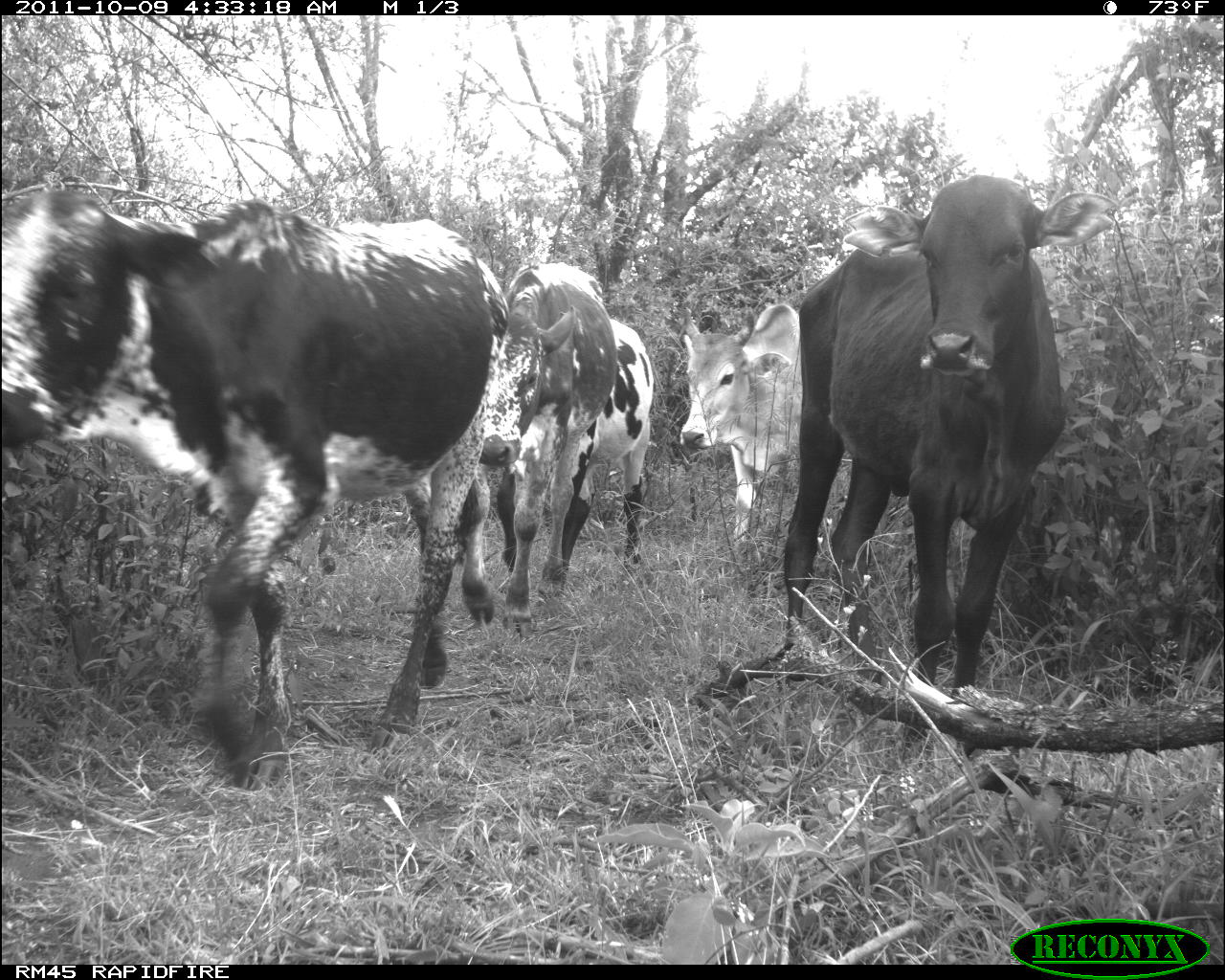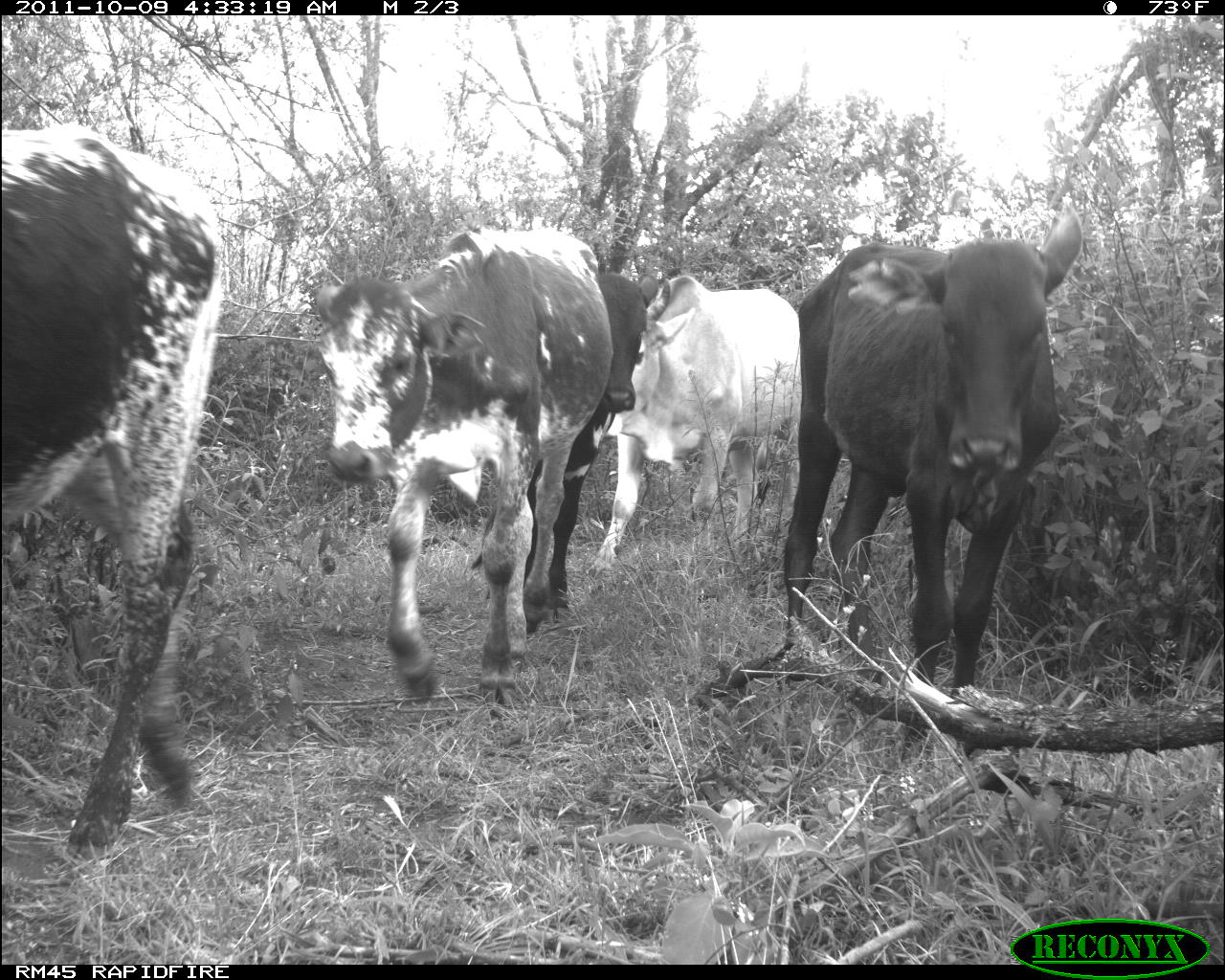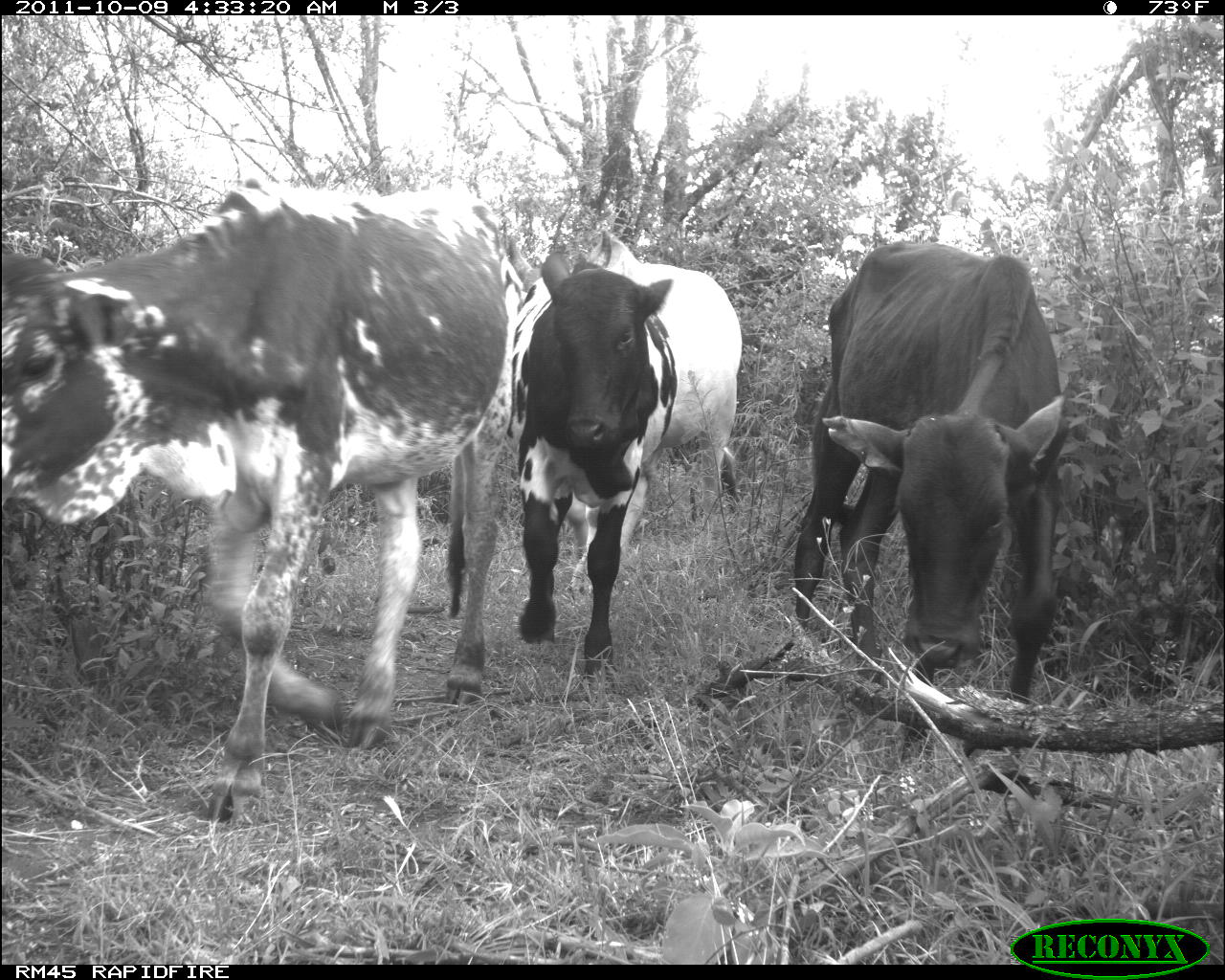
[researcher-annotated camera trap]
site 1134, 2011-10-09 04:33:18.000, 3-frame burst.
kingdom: Animalia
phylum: Chordata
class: Mammalia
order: Artiodactyla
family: Bovidae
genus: Bos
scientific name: Bos taurus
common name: domestic cattle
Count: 5.